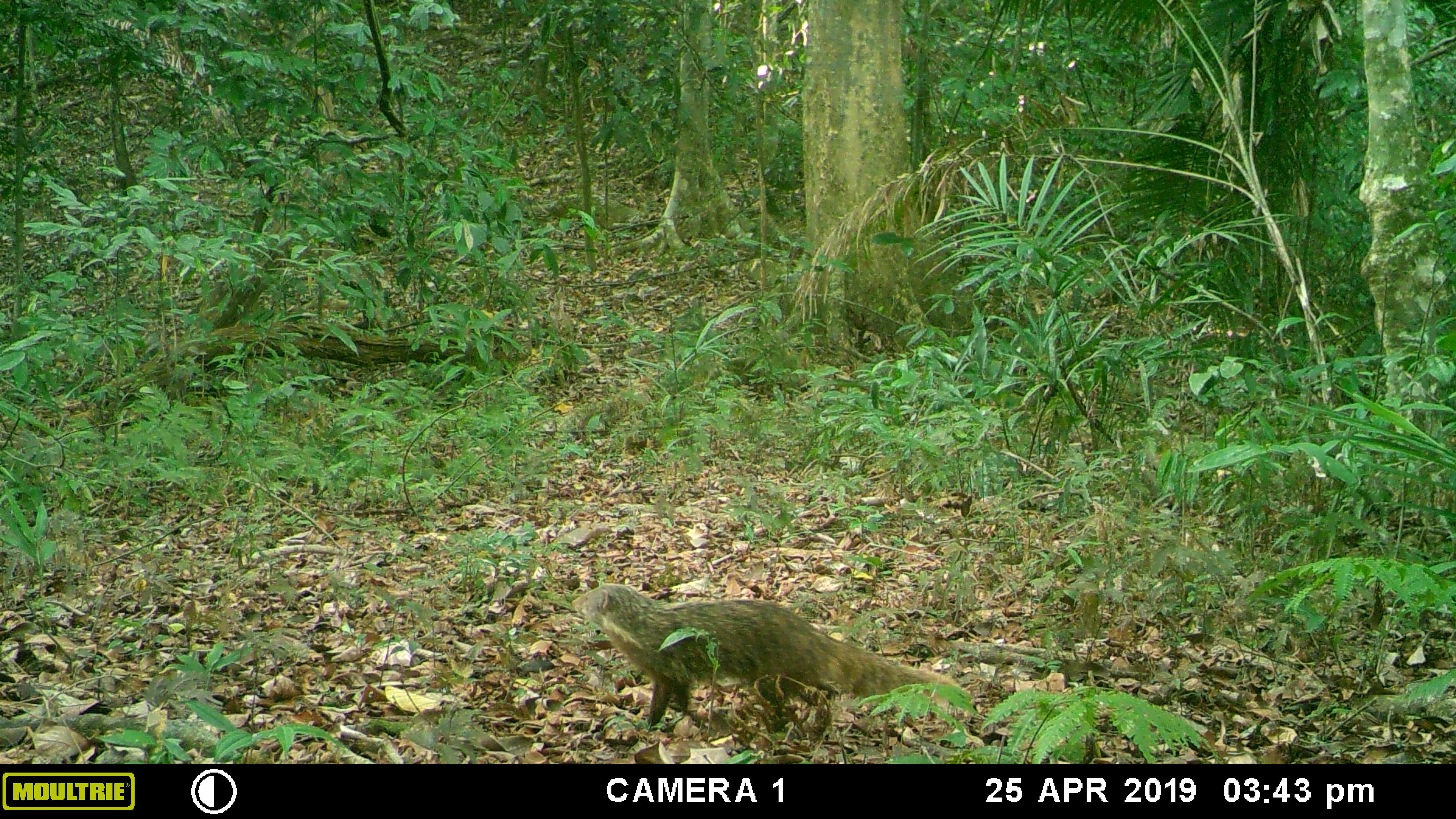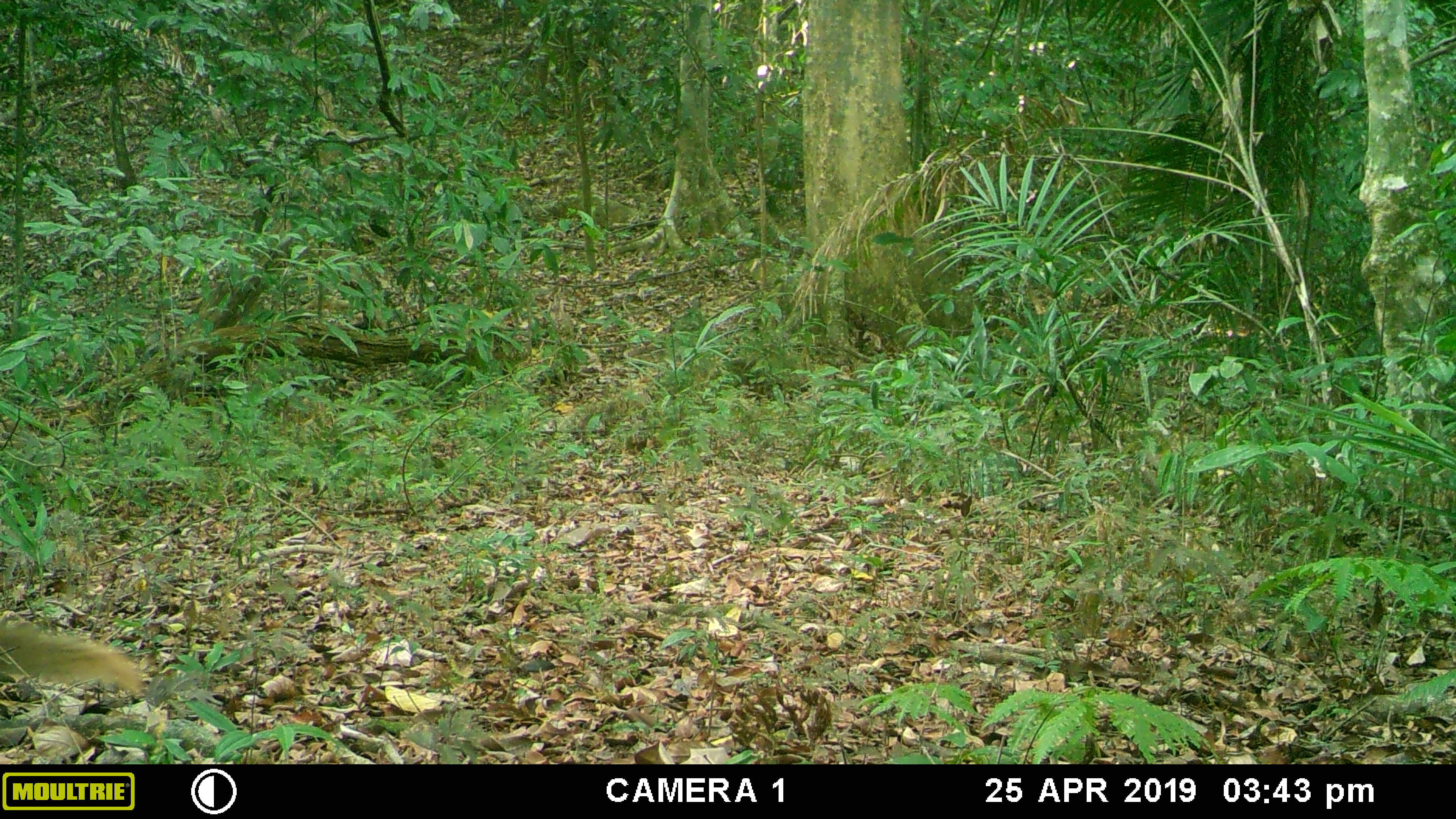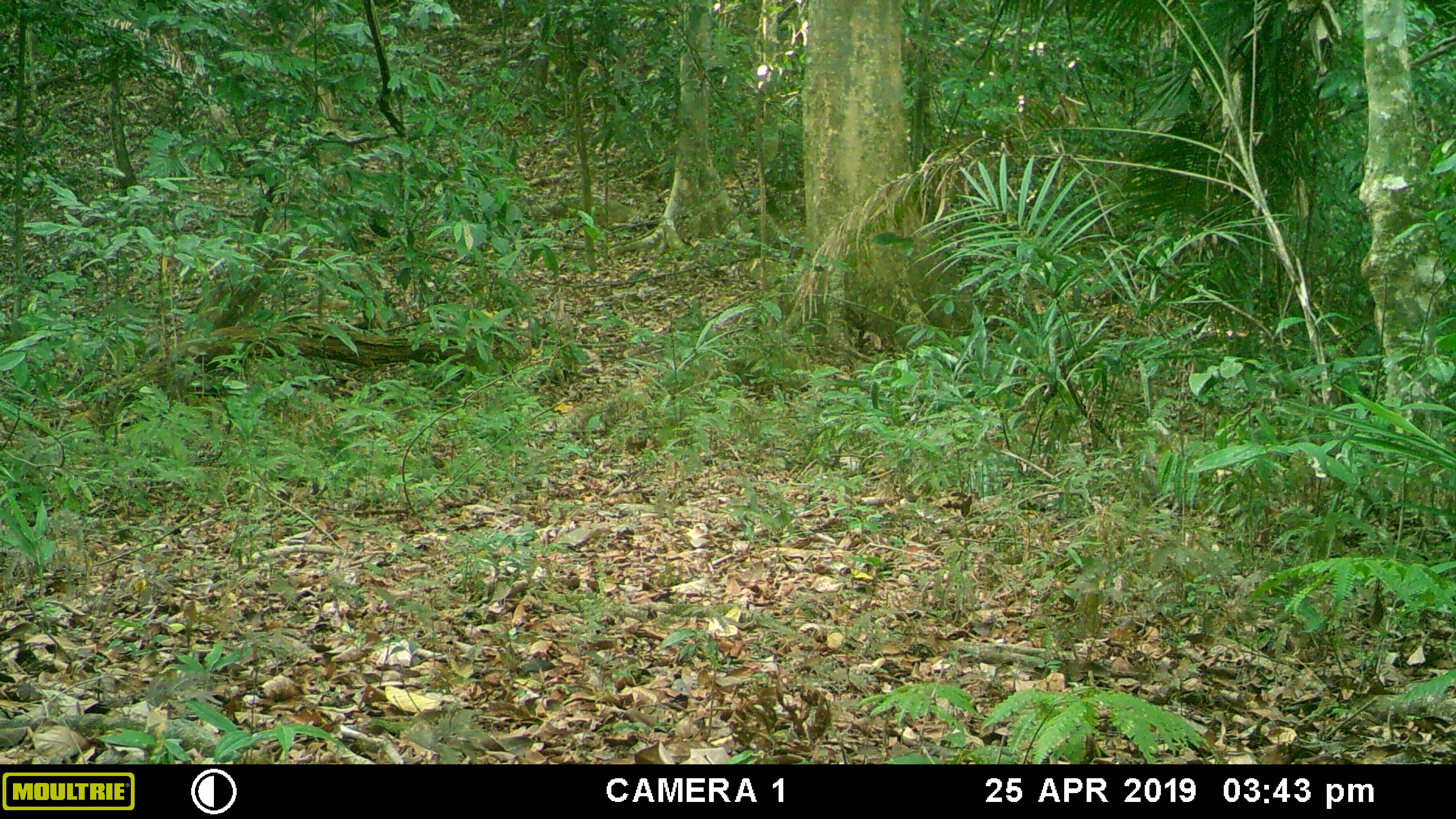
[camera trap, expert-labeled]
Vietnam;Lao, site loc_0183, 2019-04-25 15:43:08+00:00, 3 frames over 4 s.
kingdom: Animalia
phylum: Chordata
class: Mammalia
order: Carnivora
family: Herpestidae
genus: Urva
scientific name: Urva urva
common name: crab-eating mongoose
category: crab eating mongoose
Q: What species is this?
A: Crab eating mongoose (crab-eating mongoose) (Urva urva).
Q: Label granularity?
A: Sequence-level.